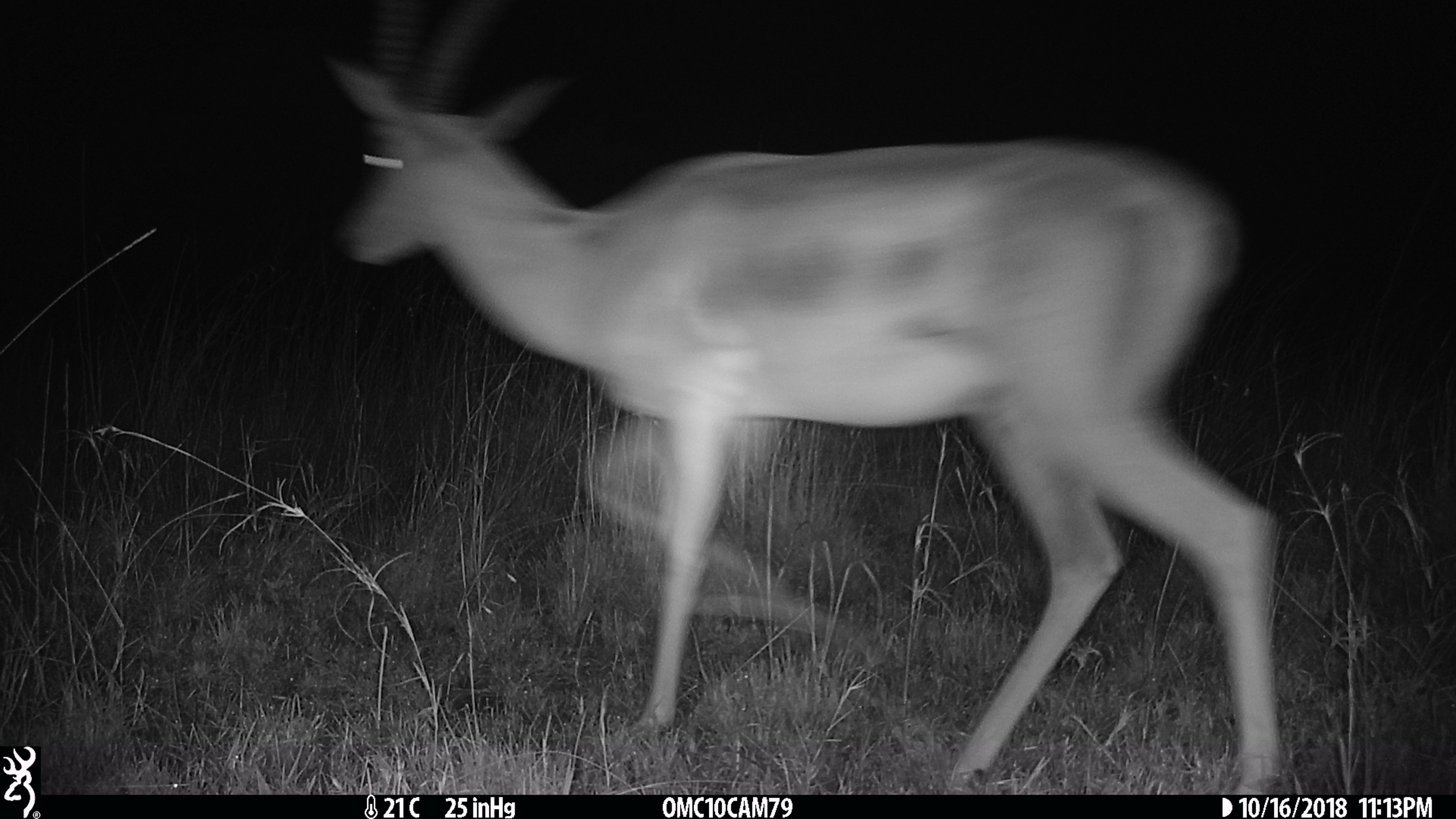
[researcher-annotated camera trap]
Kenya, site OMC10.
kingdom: Animalia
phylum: Chordata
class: Mammalia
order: Artiodactyla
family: Bovidae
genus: Nanger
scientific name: Nanger granti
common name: grant's gazelle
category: gazelle grants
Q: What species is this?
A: Gazelle grants (grant's gazelle) (Nanger granti).